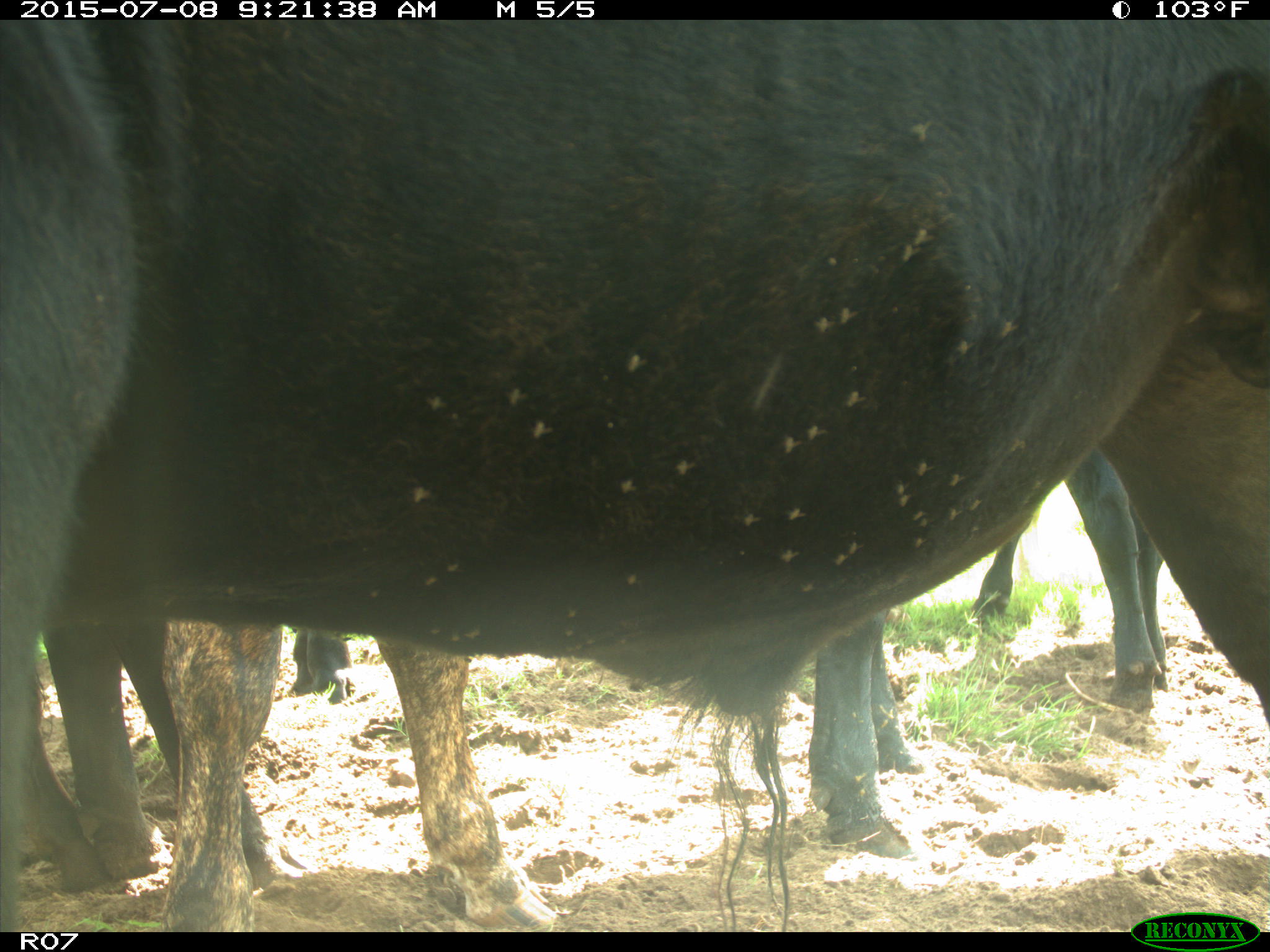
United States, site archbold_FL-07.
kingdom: Animalia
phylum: Chordata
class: Mammalia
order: Artiodactyla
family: Bovidae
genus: Bos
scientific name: Bos taurus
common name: domestic cow